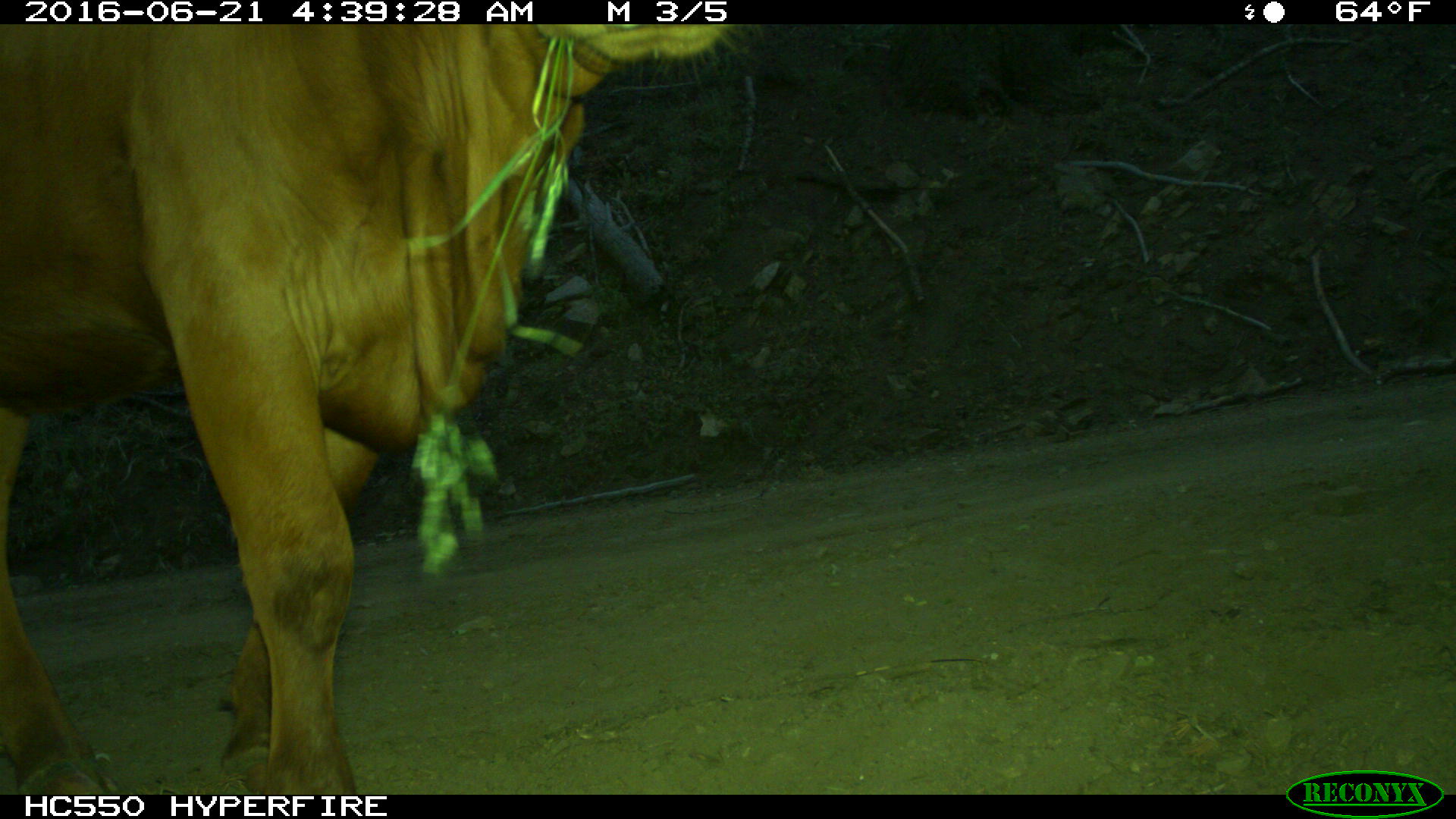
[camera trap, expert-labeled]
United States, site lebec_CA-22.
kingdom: Animalia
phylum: Chordata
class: Mammalia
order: Artiodactyla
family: Bovidae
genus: Bos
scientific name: Bos taurus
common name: domestic cow